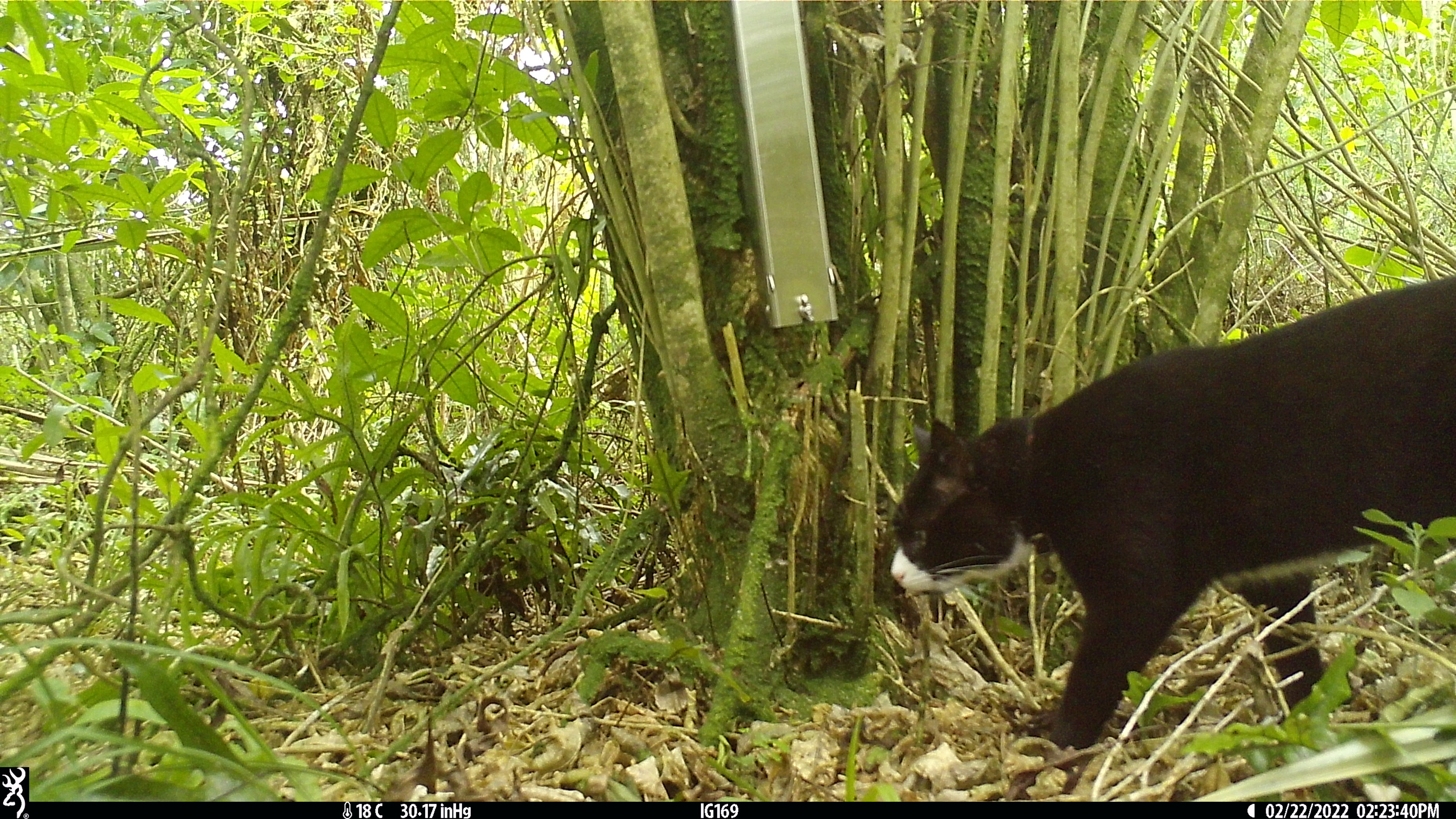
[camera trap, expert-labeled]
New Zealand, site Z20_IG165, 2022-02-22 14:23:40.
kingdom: Animalia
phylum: Chordata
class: Mammalia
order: Carnivora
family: Felidae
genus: Felis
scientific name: Felis catus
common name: domestic cat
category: cat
Cat (domestic cat) (Felis catus).